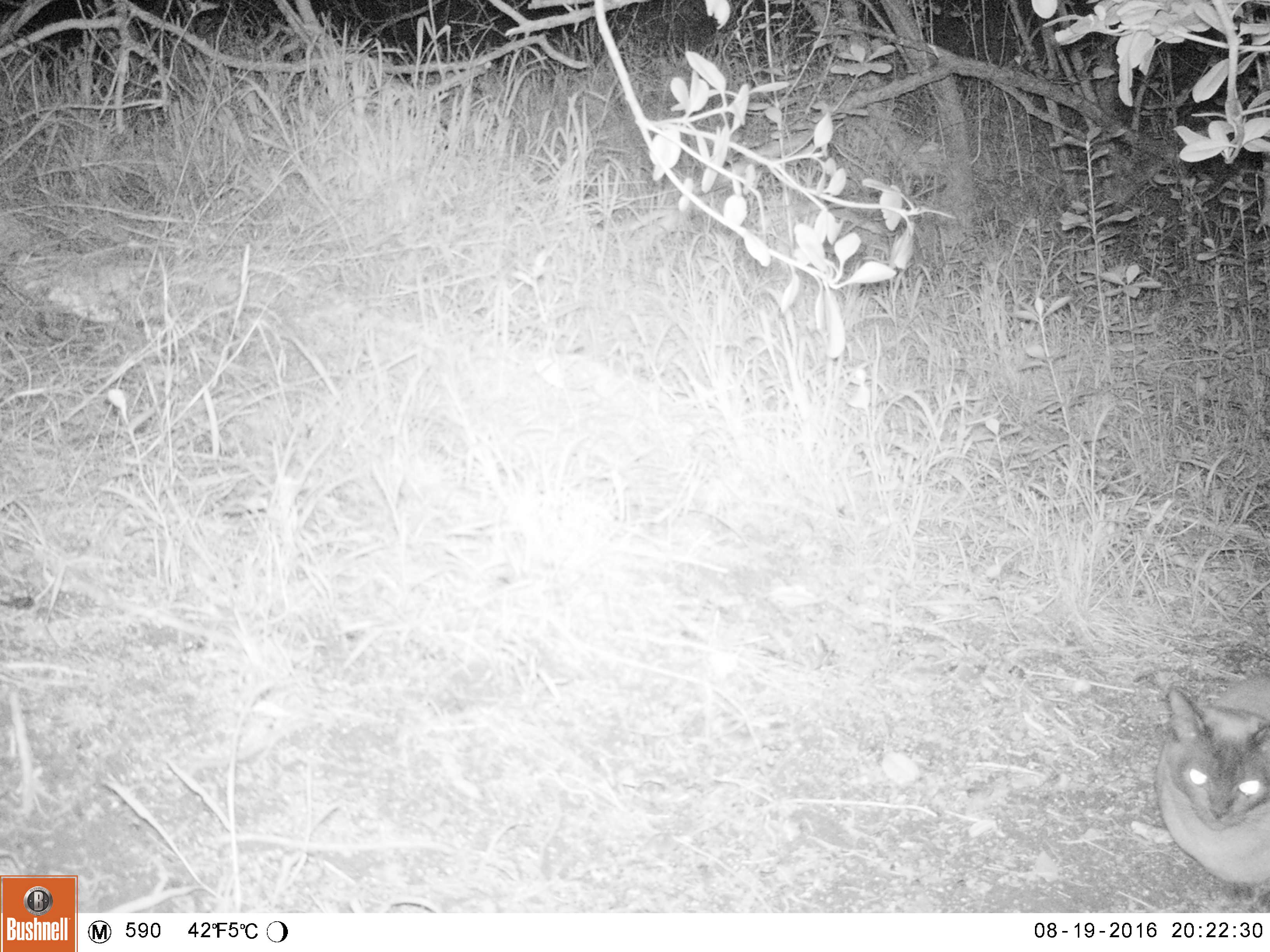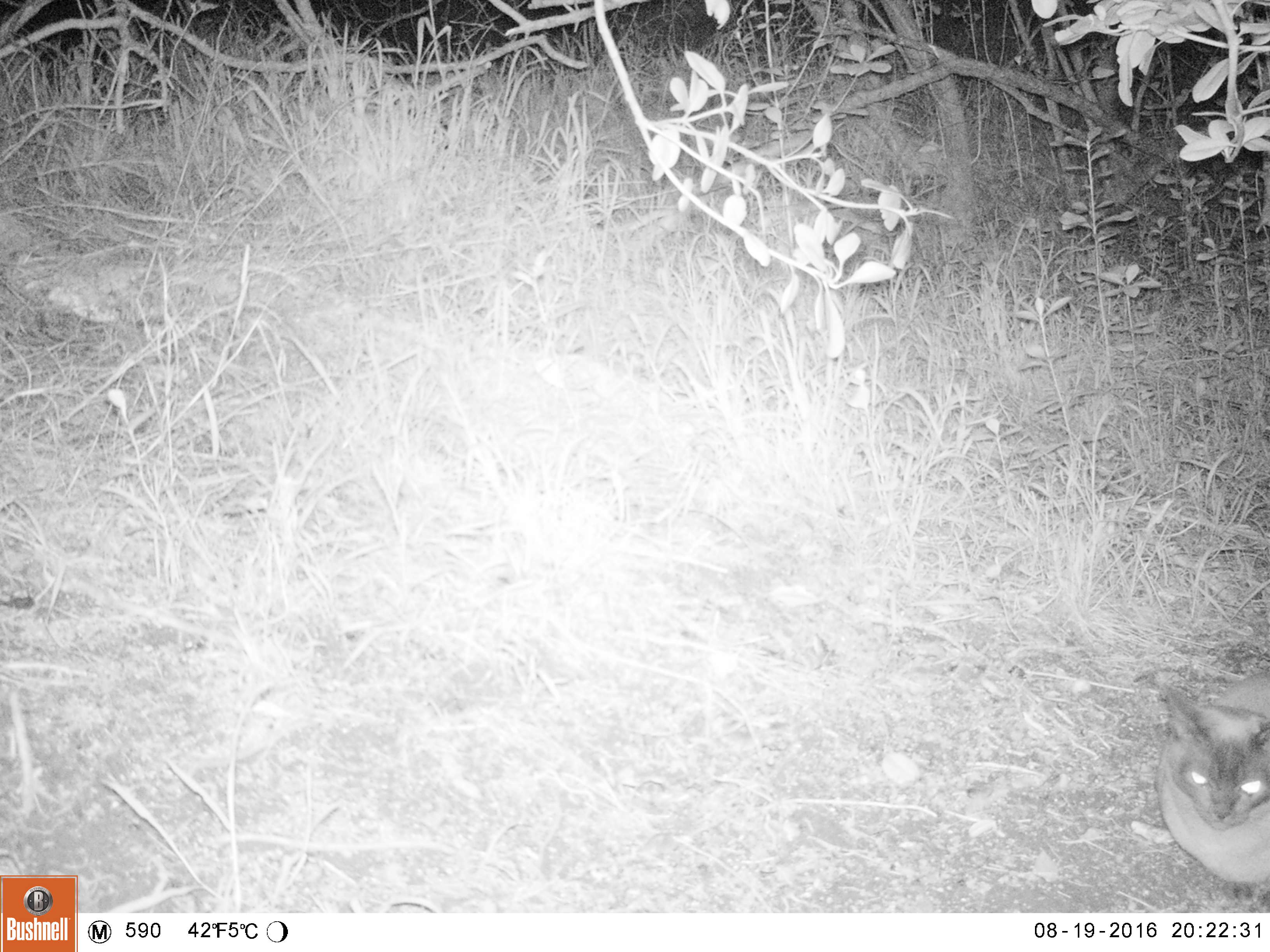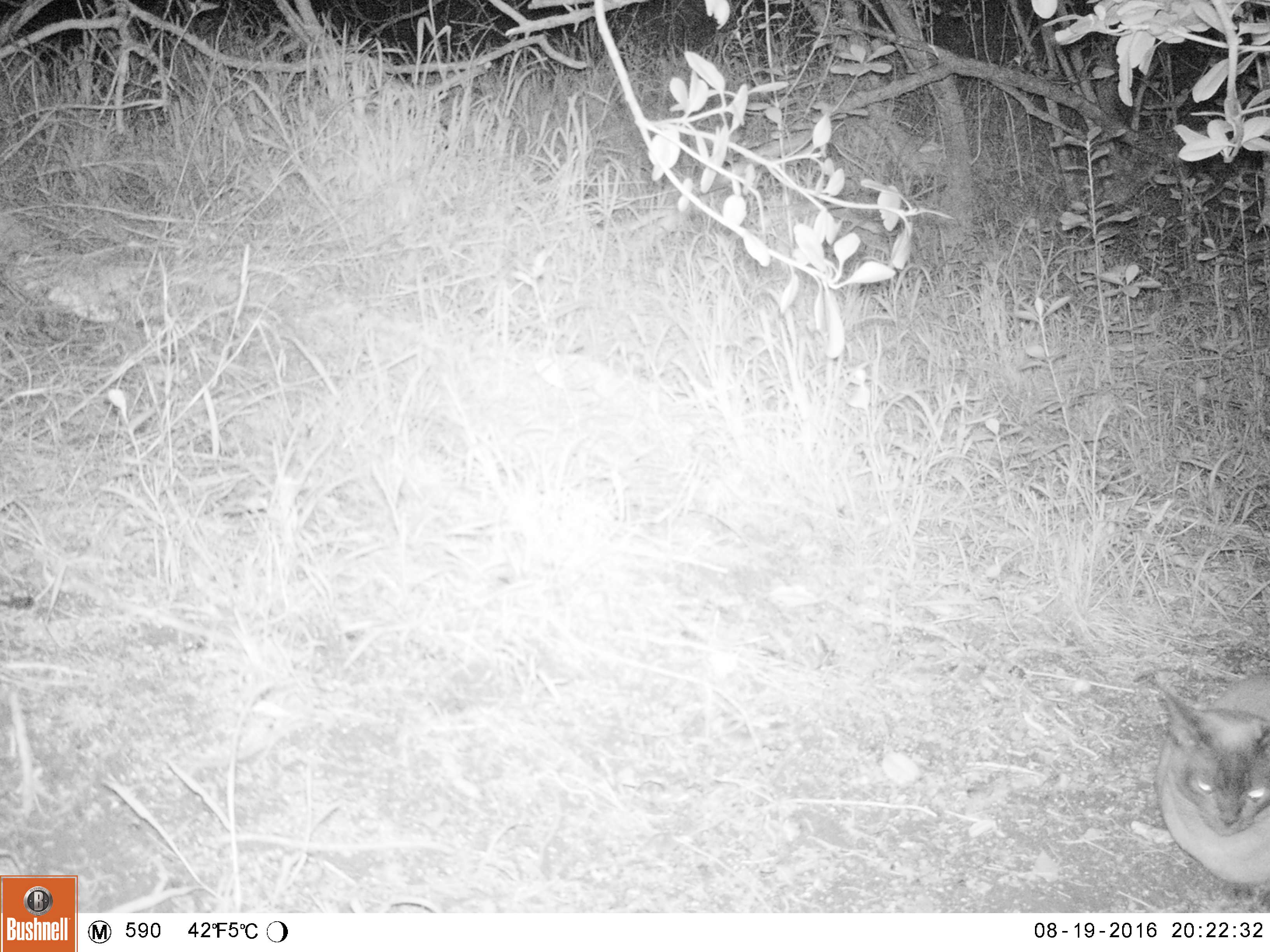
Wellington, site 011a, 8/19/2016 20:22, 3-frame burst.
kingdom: Animalia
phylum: Chordata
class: Mammalia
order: Carnivora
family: Felidae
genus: Felis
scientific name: Felis catus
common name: cat